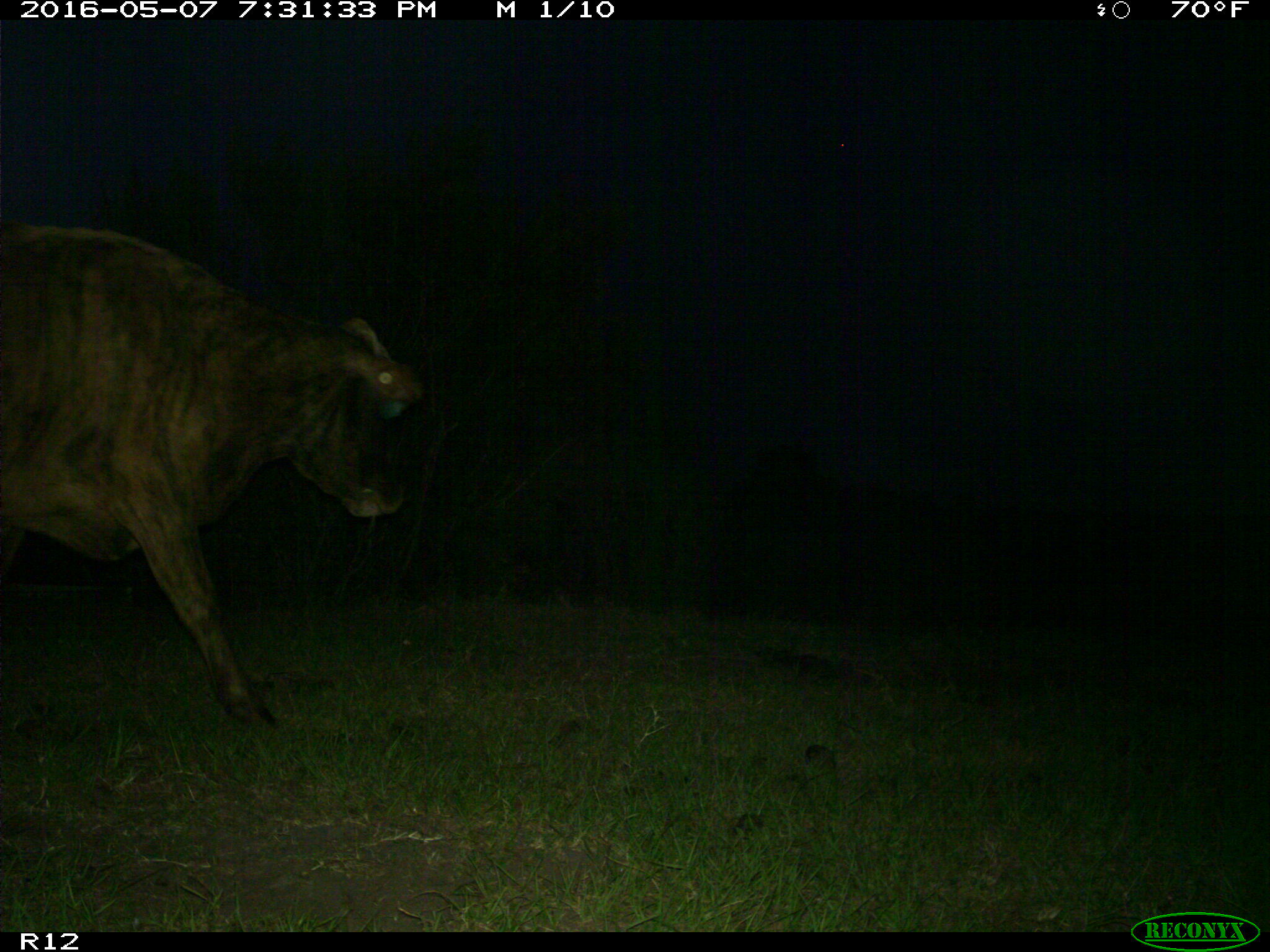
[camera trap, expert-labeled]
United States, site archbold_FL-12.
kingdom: Animalia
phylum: Chordata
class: Mammalia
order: Artiodactyla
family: Bovidae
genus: Bos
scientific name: Bos taurus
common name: domestic cow